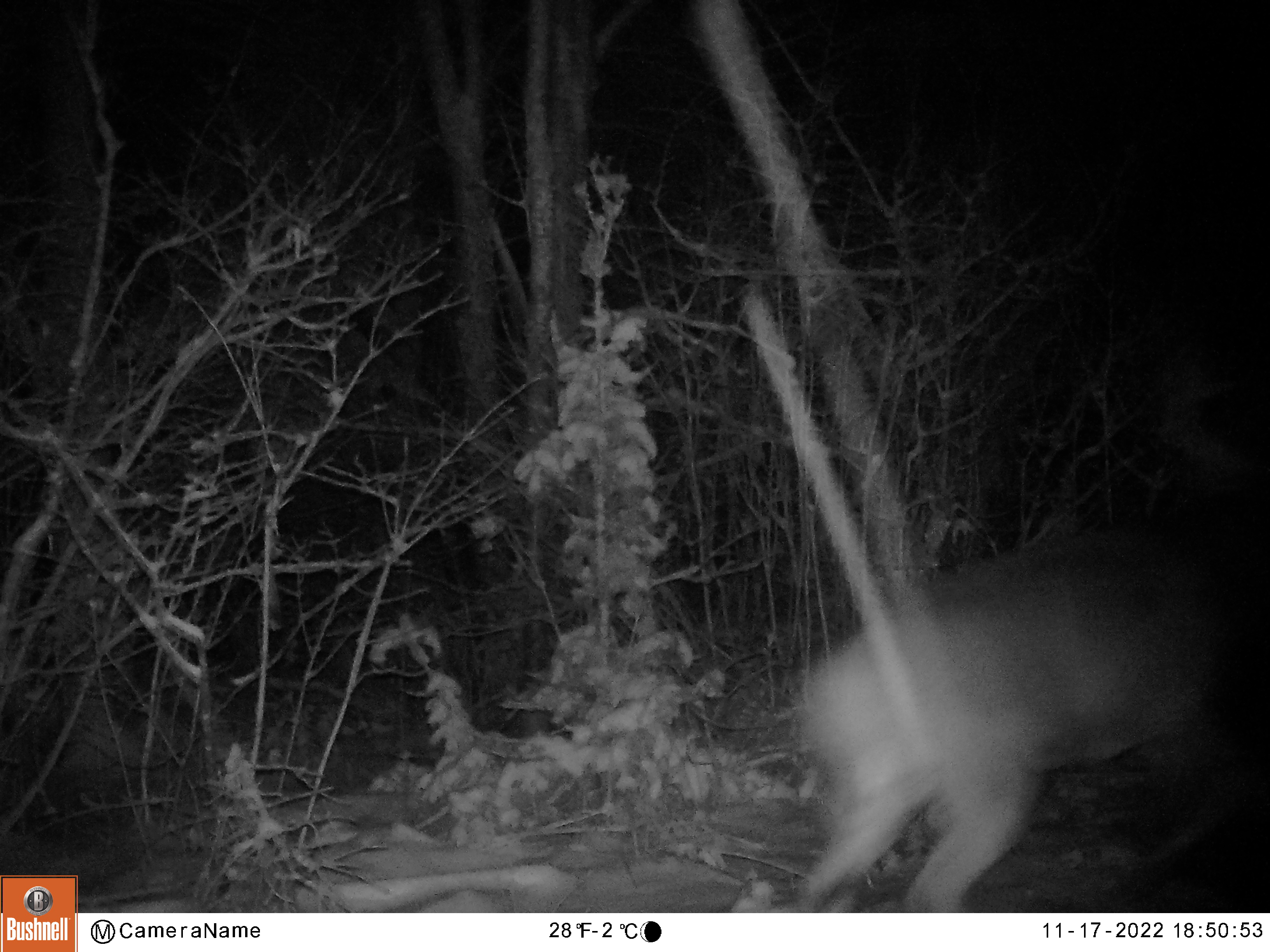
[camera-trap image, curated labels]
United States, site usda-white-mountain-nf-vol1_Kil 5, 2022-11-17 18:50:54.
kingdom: Animalia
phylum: Chordata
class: Mammalia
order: Artiodactyla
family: Cervidae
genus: Odocoileus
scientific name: Odocoileus virginianus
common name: white-tailed deer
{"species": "white-tailed deer (Odocoileus virginianus)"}